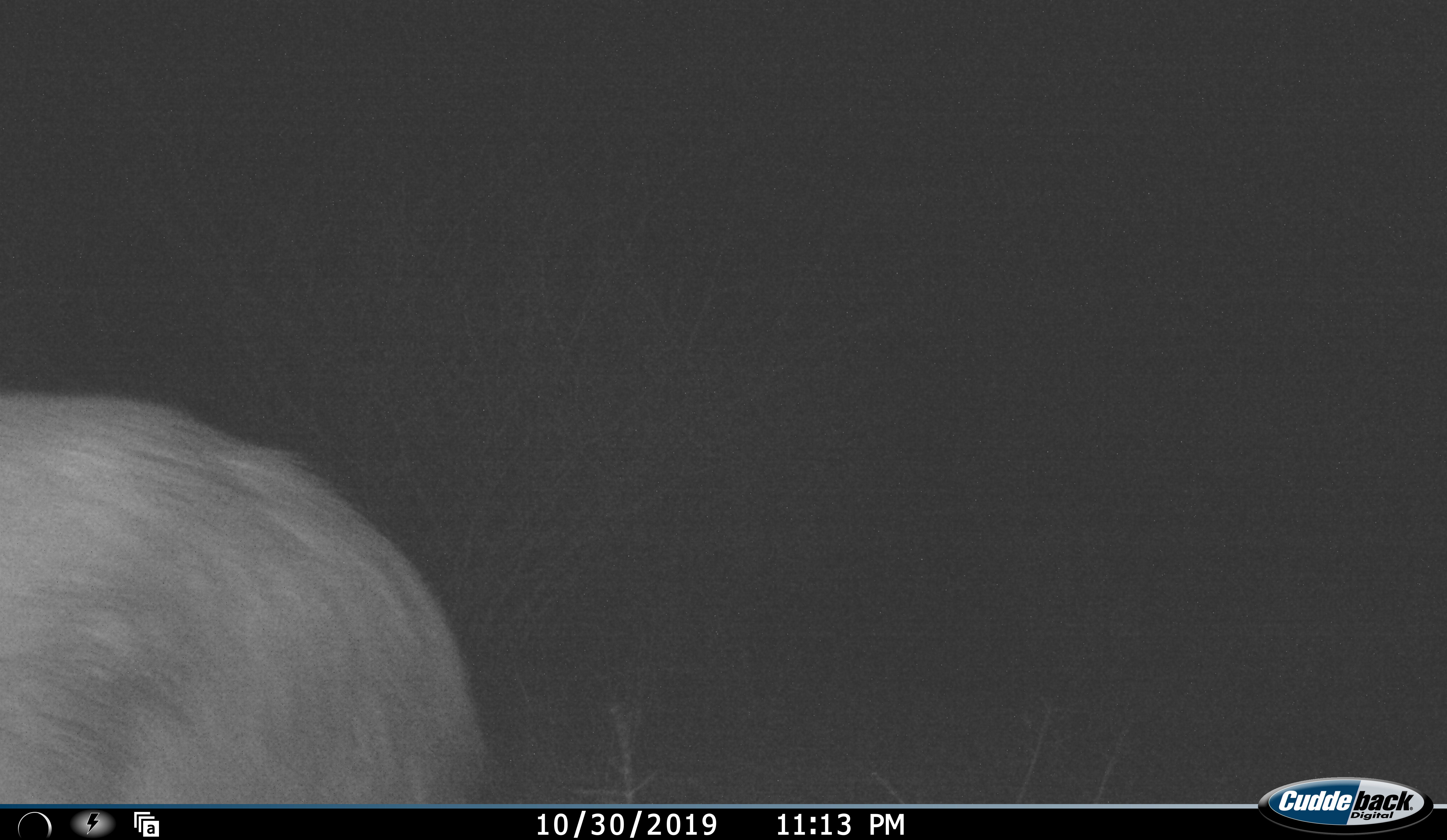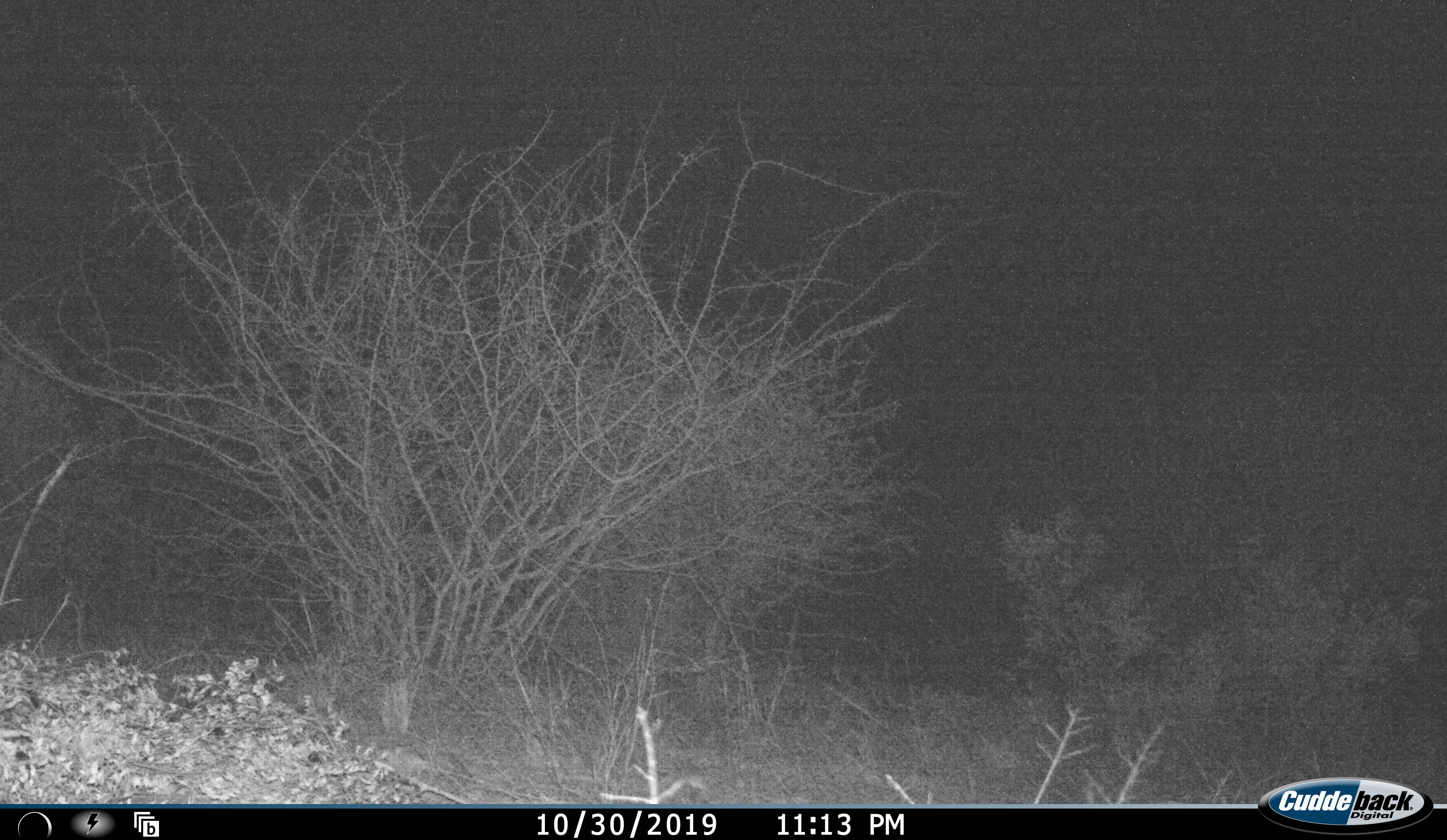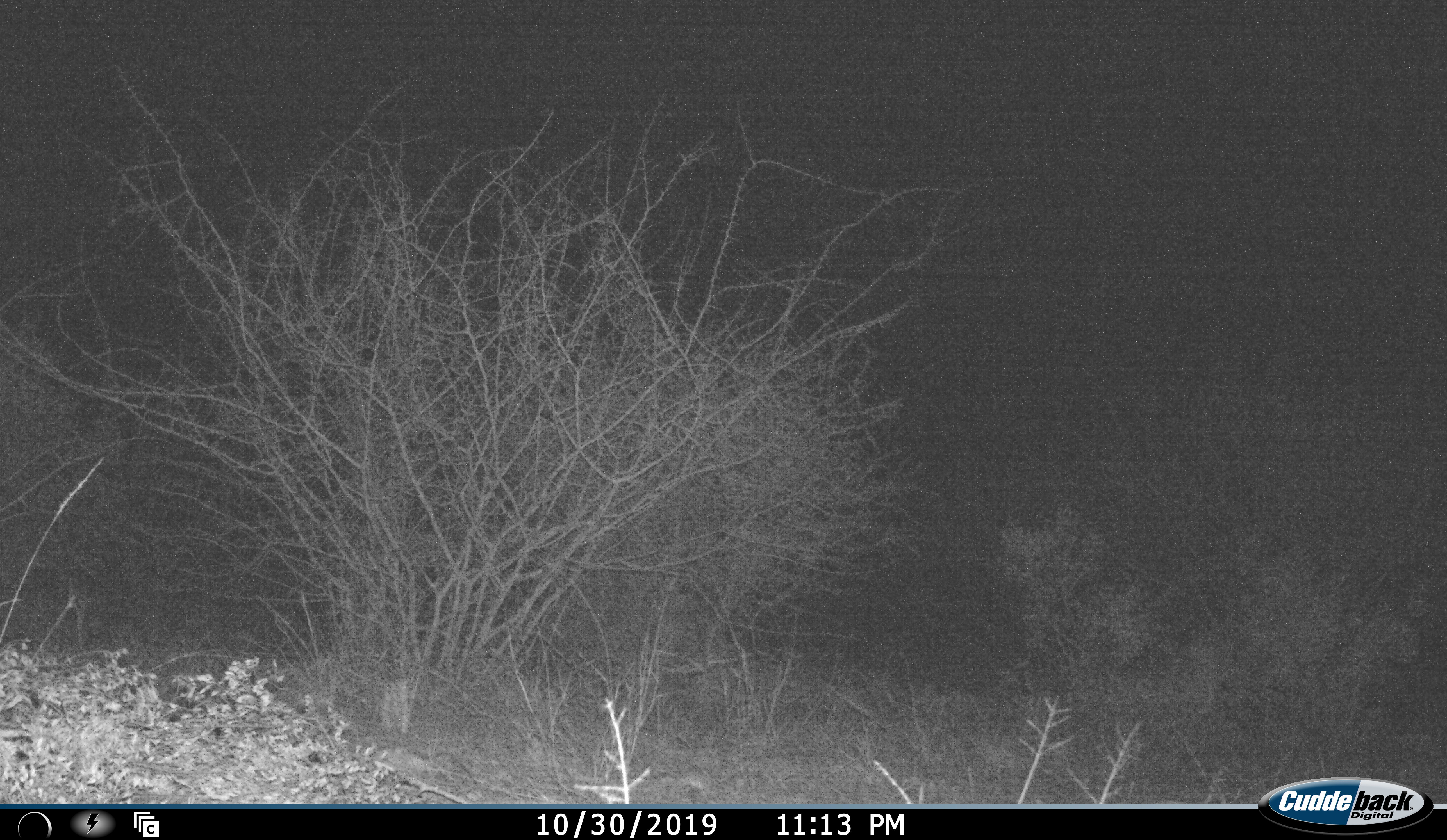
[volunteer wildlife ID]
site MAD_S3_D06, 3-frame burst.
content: unidentified animal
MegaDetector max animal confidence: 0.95